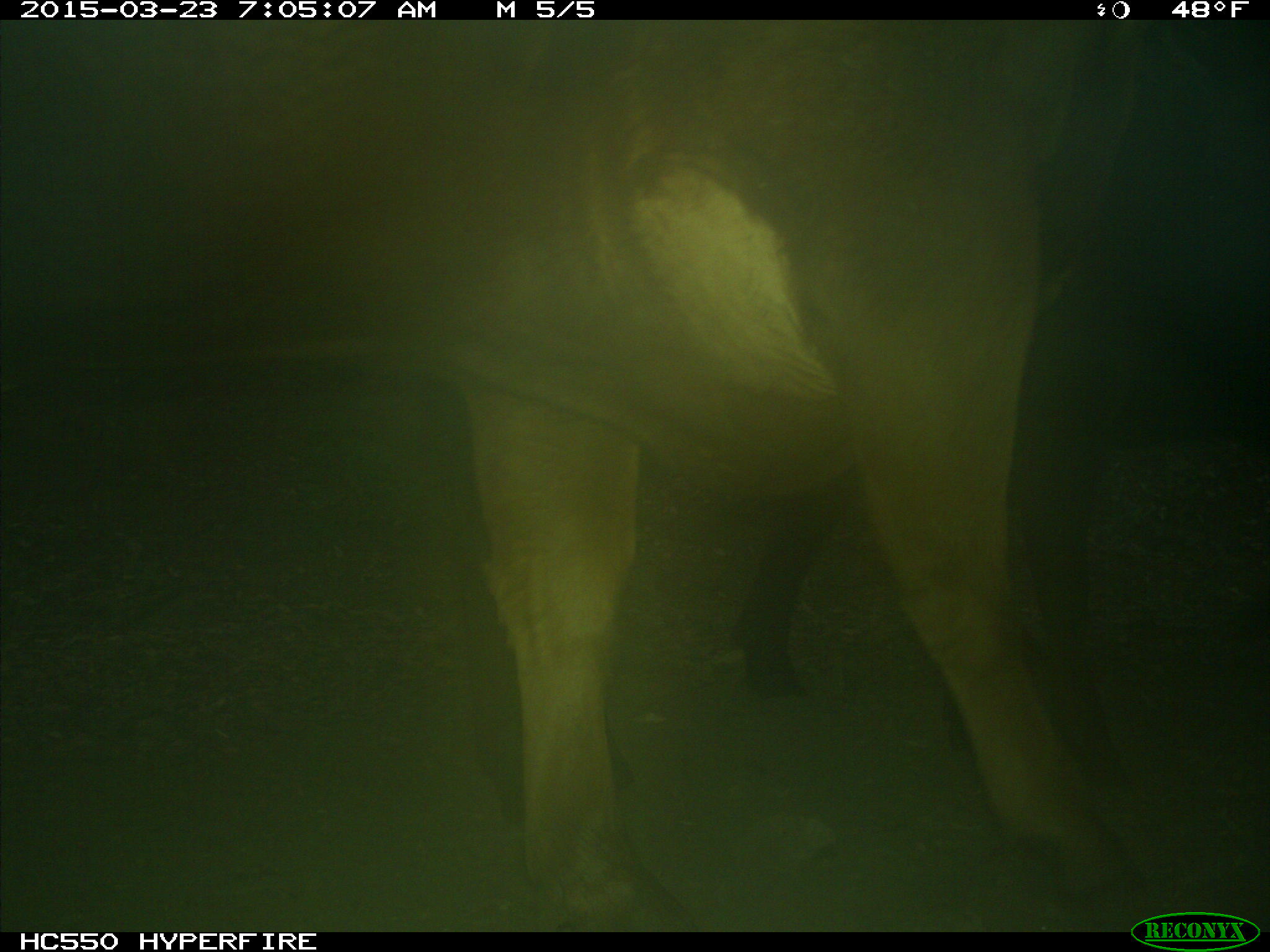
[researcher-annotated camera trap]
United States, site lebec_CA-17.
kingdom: Animalia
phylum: Chordata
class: Mammalia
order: Artiodactyla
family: Bovidae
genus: Bos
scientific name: Bos taurus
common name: domestic cow